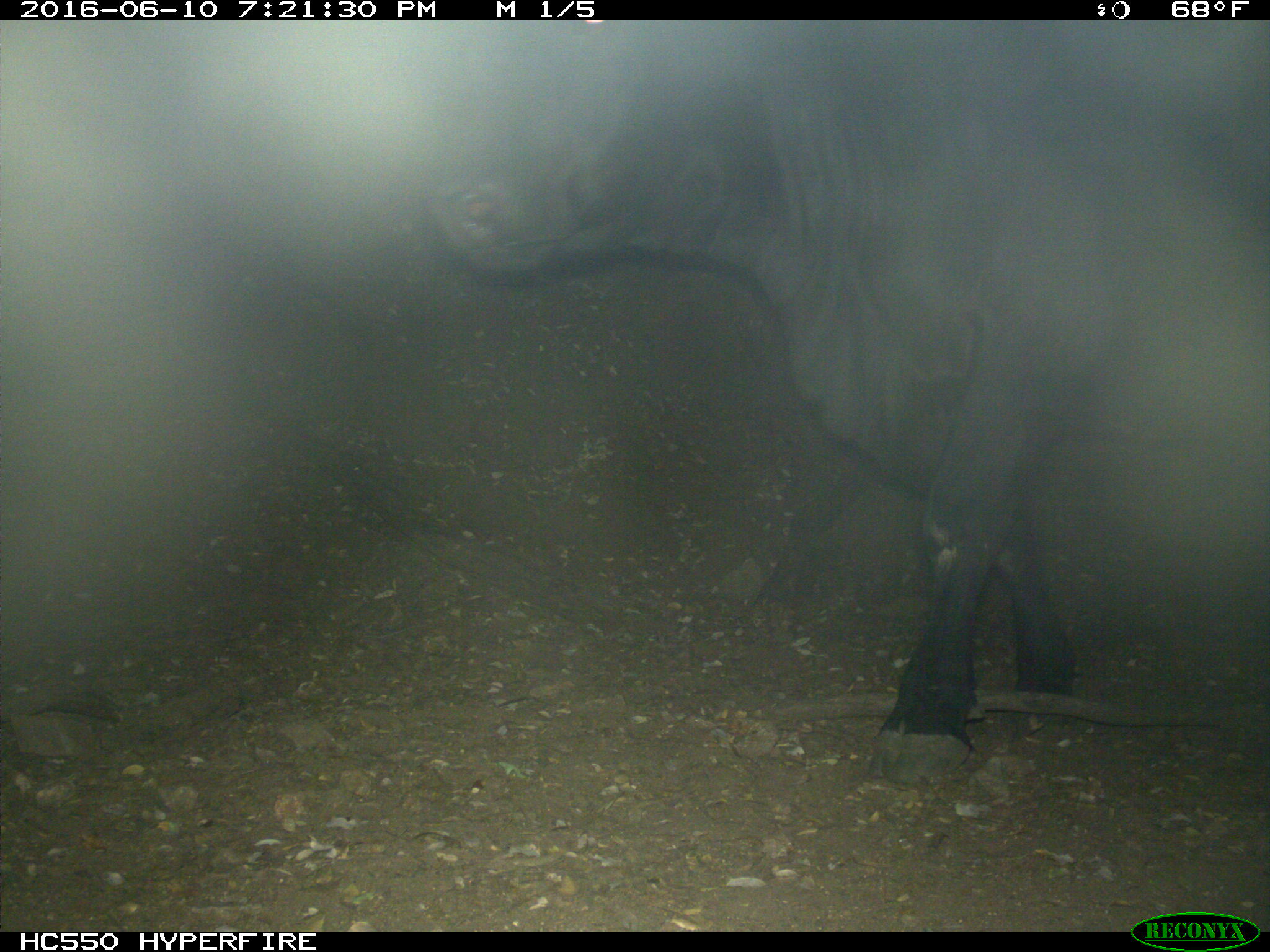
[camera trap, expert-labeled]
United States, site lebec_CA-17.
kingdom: Animalia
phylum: Chordata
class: Mammalia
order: Artiodactyla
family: Bovidae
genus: Bos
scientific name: Bos taurus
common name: domestic cow